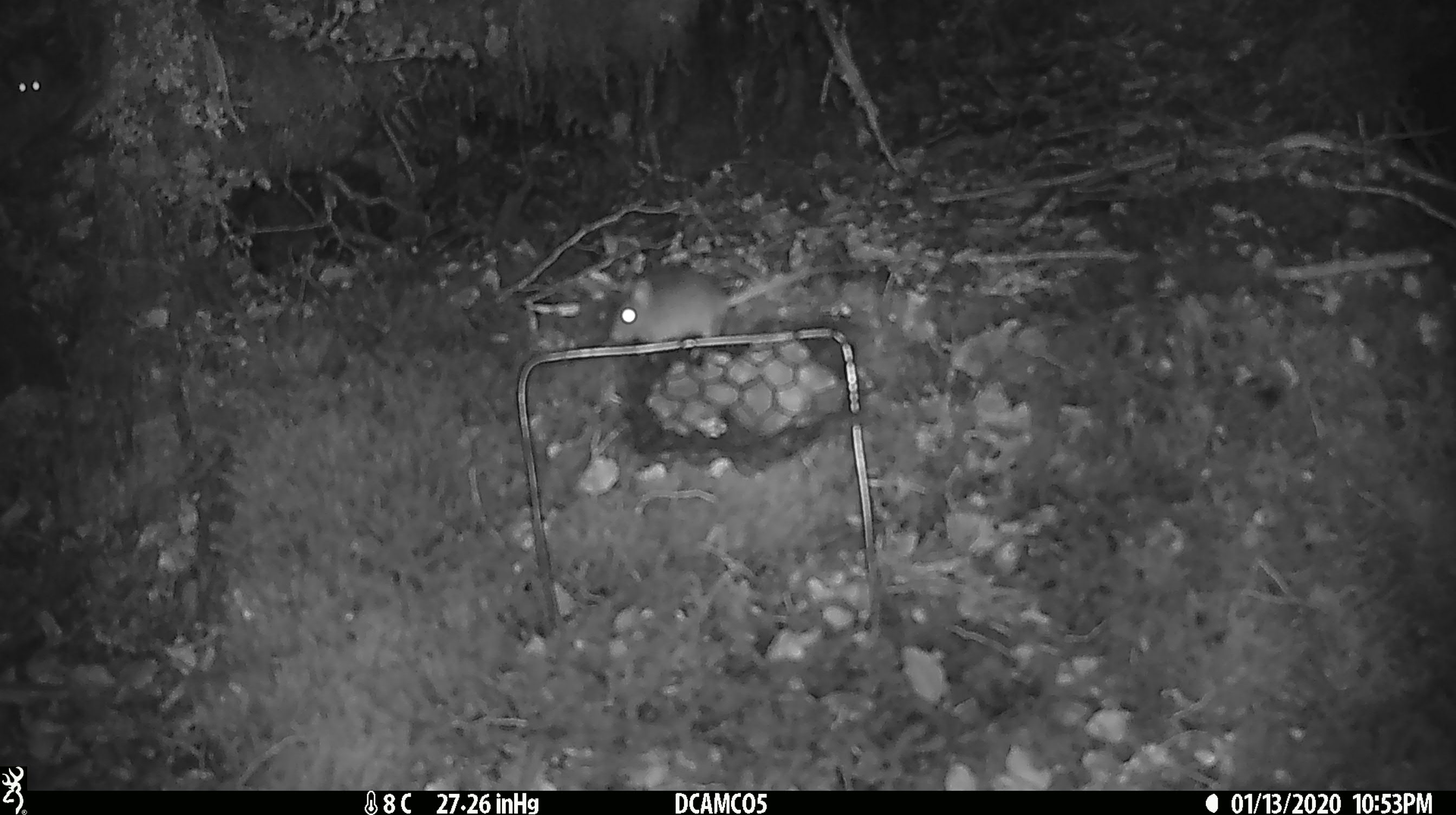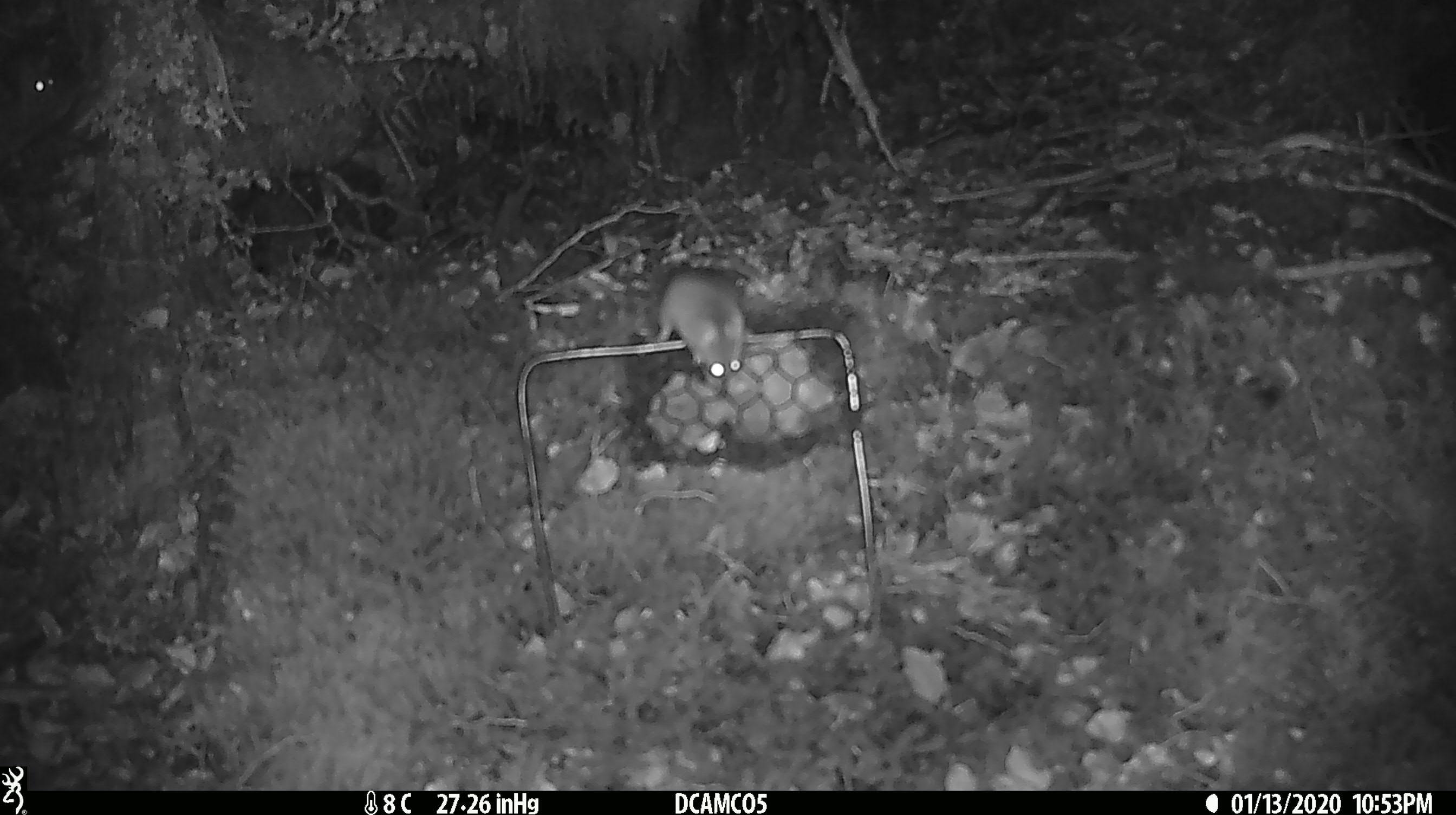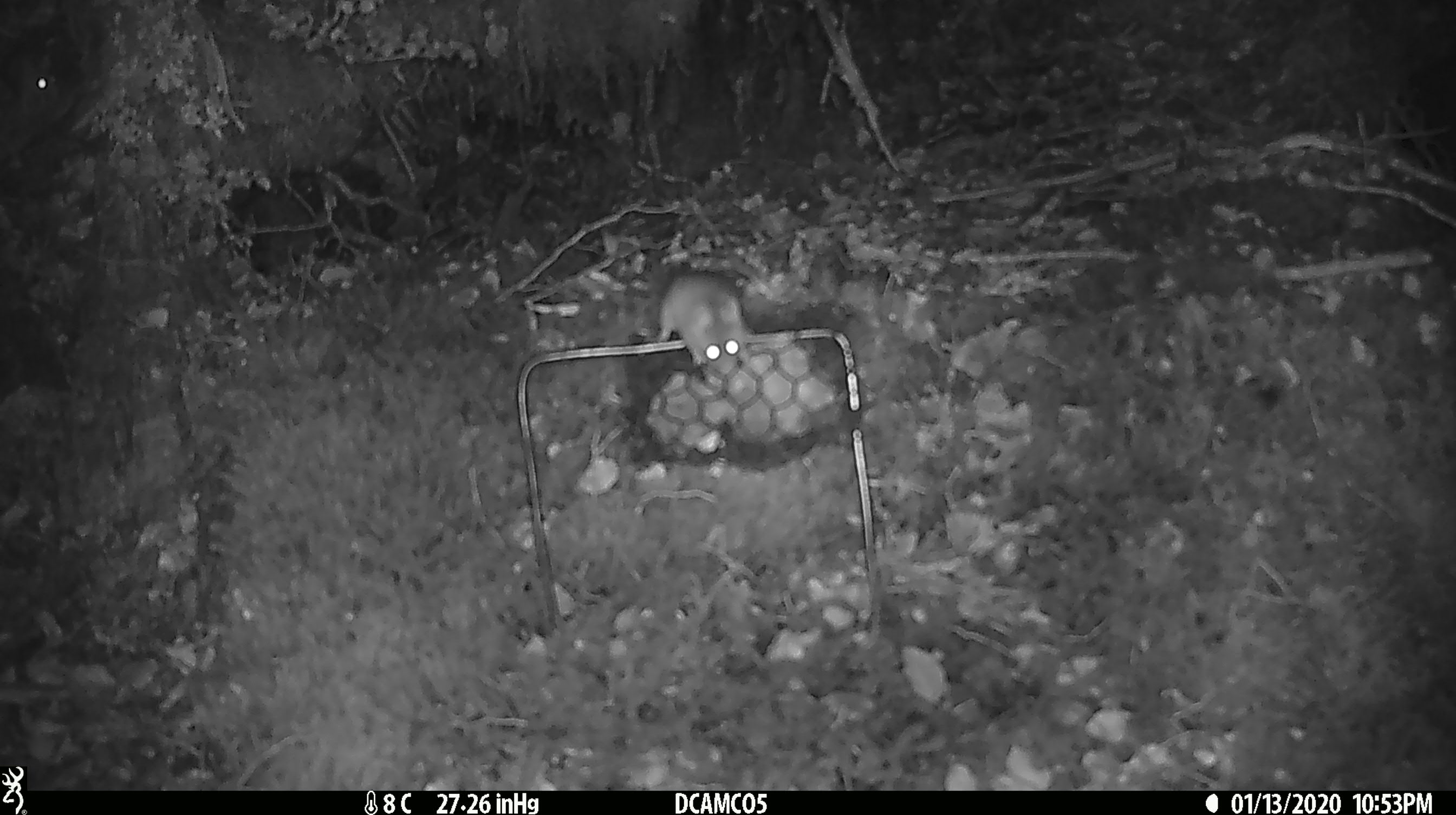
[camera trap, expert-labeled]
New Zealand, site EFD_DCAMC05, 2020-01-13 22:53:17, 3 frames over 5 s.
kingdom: Animalia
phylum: Chordata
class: Mammalia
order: Rodentia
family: Muridae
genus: Mus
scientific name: Mus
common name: mouse